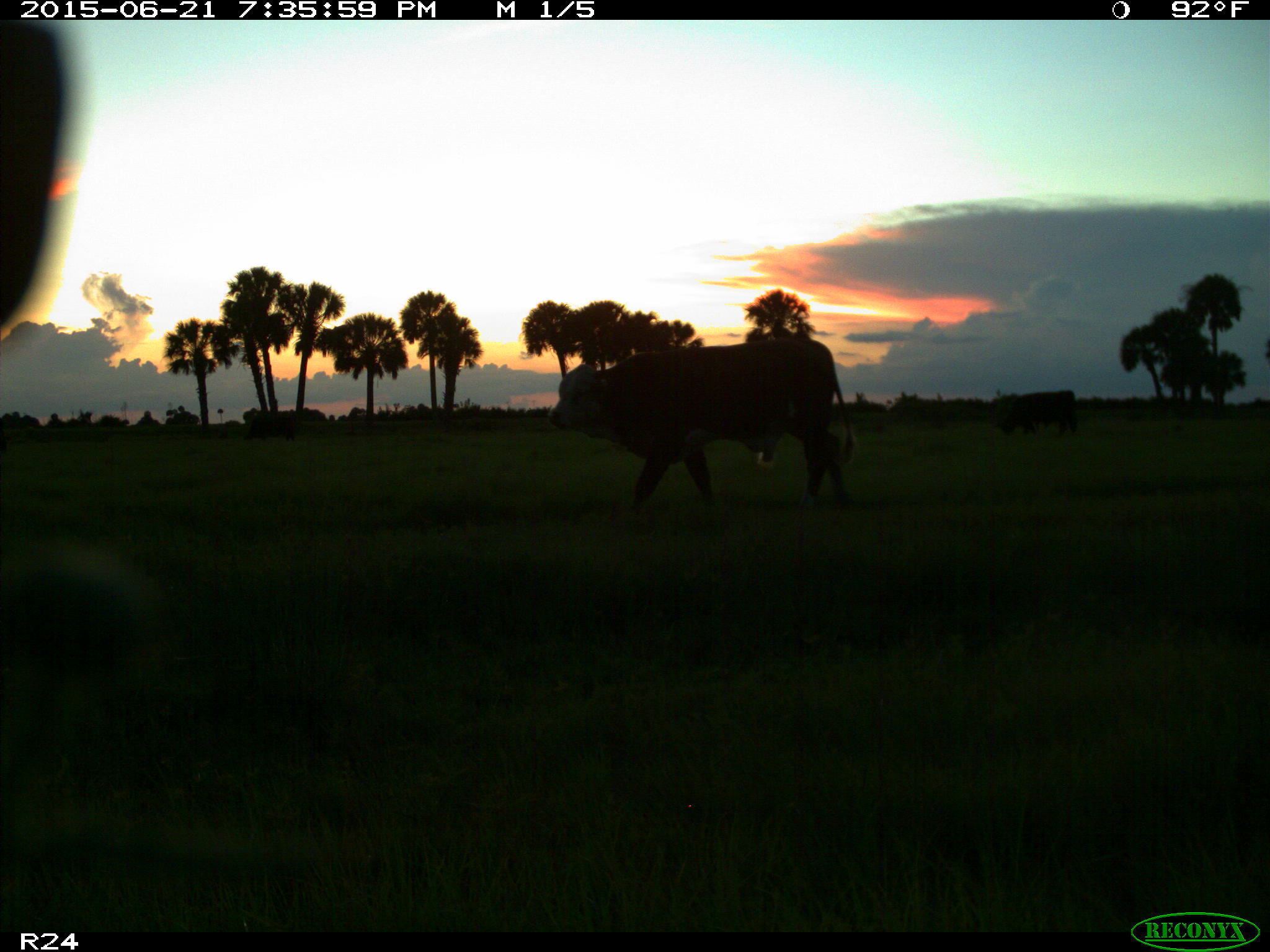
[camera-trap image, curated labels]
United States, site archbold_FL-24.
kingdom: Animalia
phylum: Chordata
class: Mammalia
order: Artiodactyla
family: Bovidae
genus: Bos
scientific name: Bos taurus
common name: domestic cow